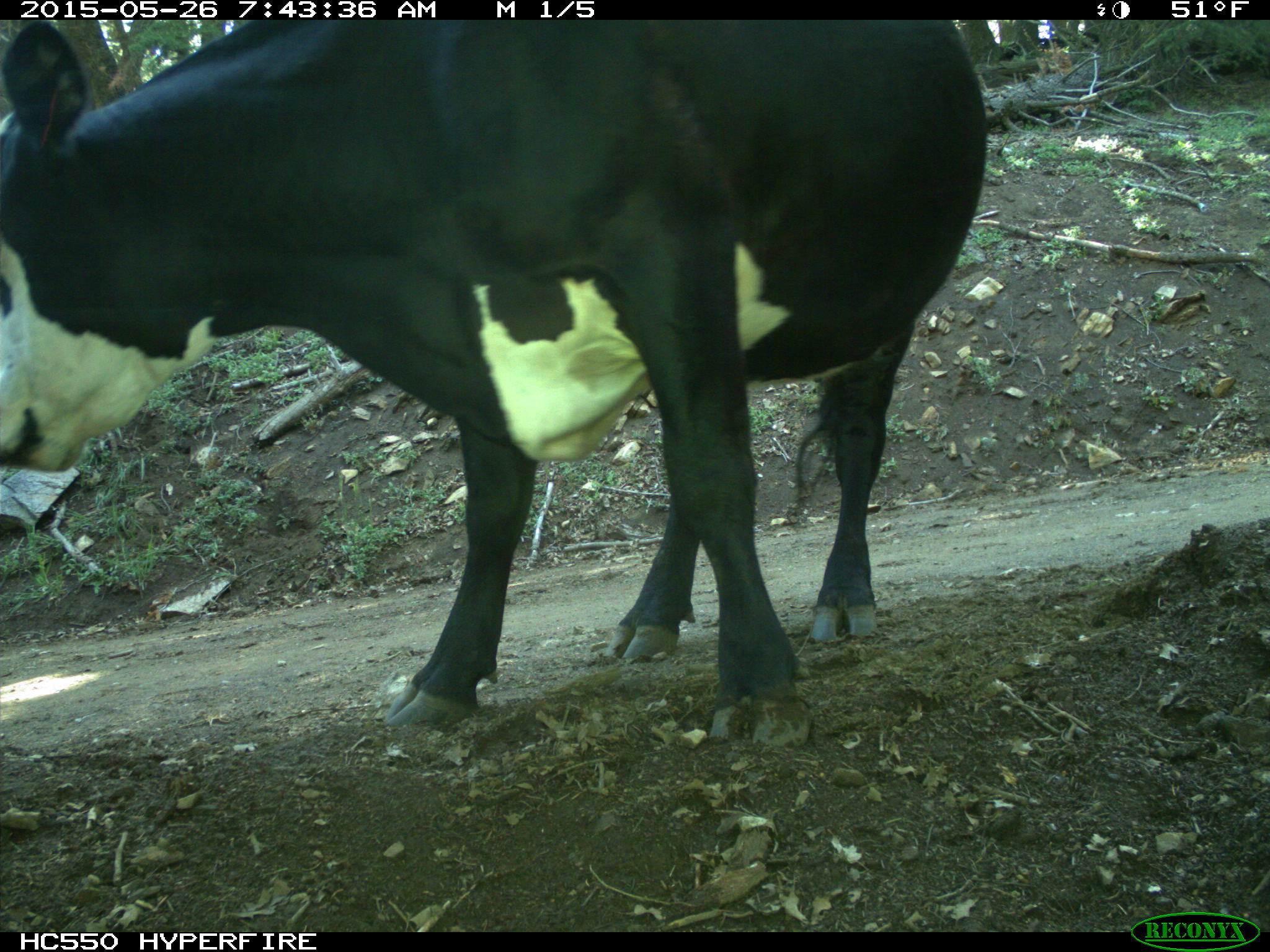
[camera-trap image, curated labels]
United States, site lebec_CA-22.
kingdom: Animalia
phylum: Chordata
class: Mammalia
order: Artiodactyla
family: Bovidae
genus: Bos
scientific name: Bos taurus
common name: domestic cow